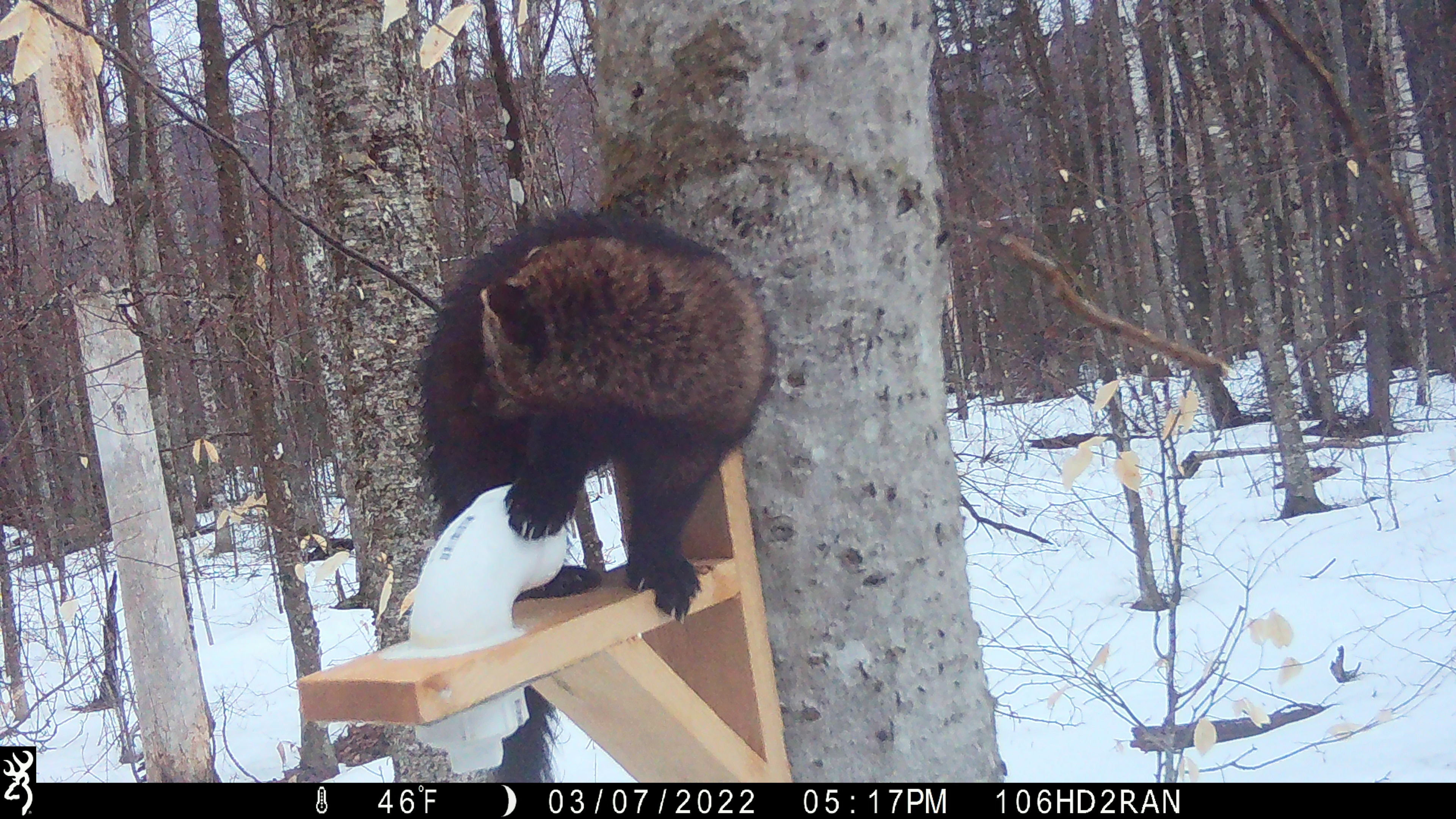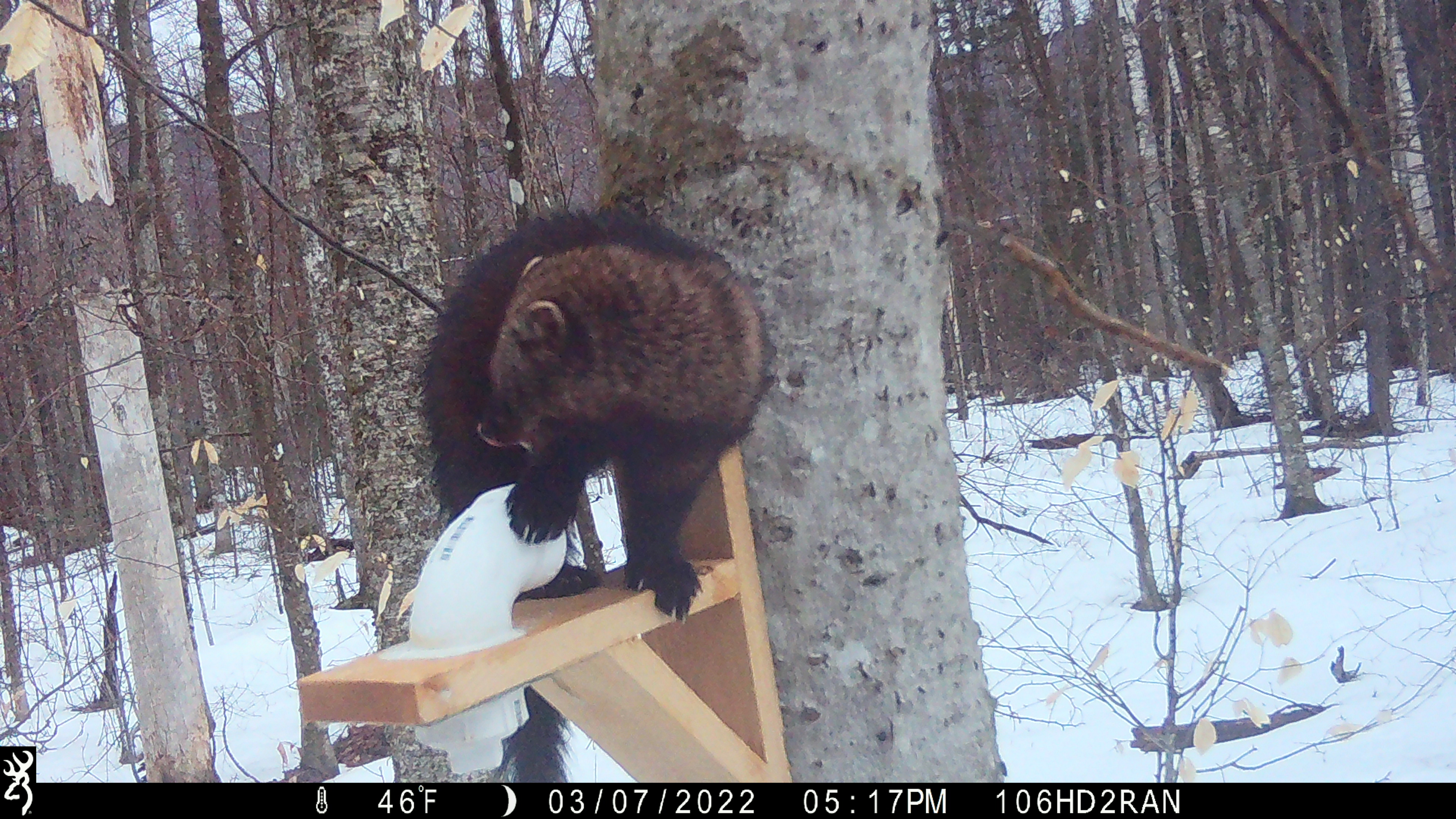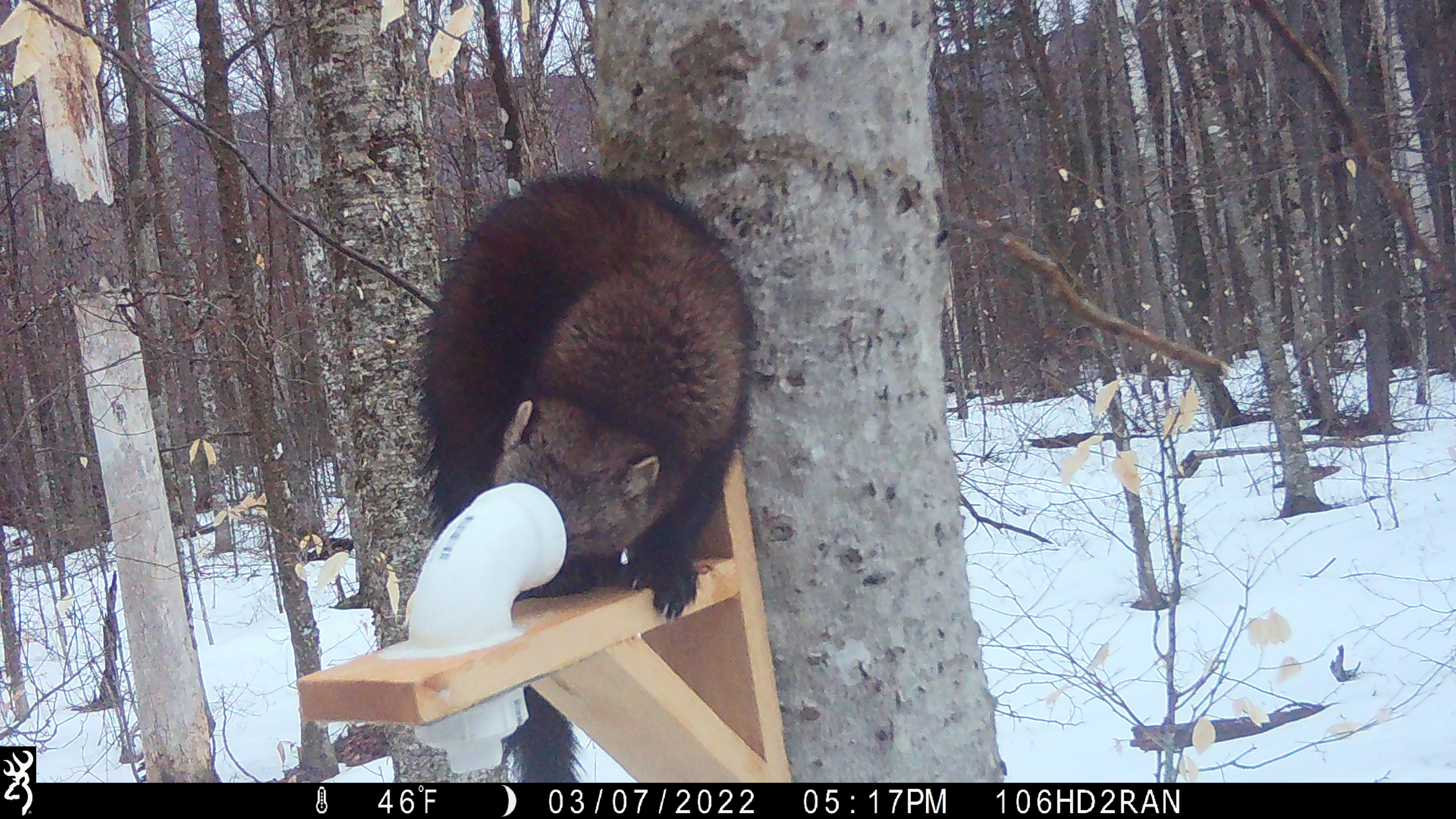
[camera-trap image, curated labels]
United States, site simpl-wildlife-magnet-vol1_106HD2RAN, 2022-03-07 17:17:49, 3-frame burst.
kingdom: Animalia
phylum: Chordata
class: Mammalia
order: Carnivora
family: Mustelidae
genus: Pekania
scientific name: Pekania pennanti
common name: fisher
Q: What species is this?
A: Fisher (Pekania pennanti).